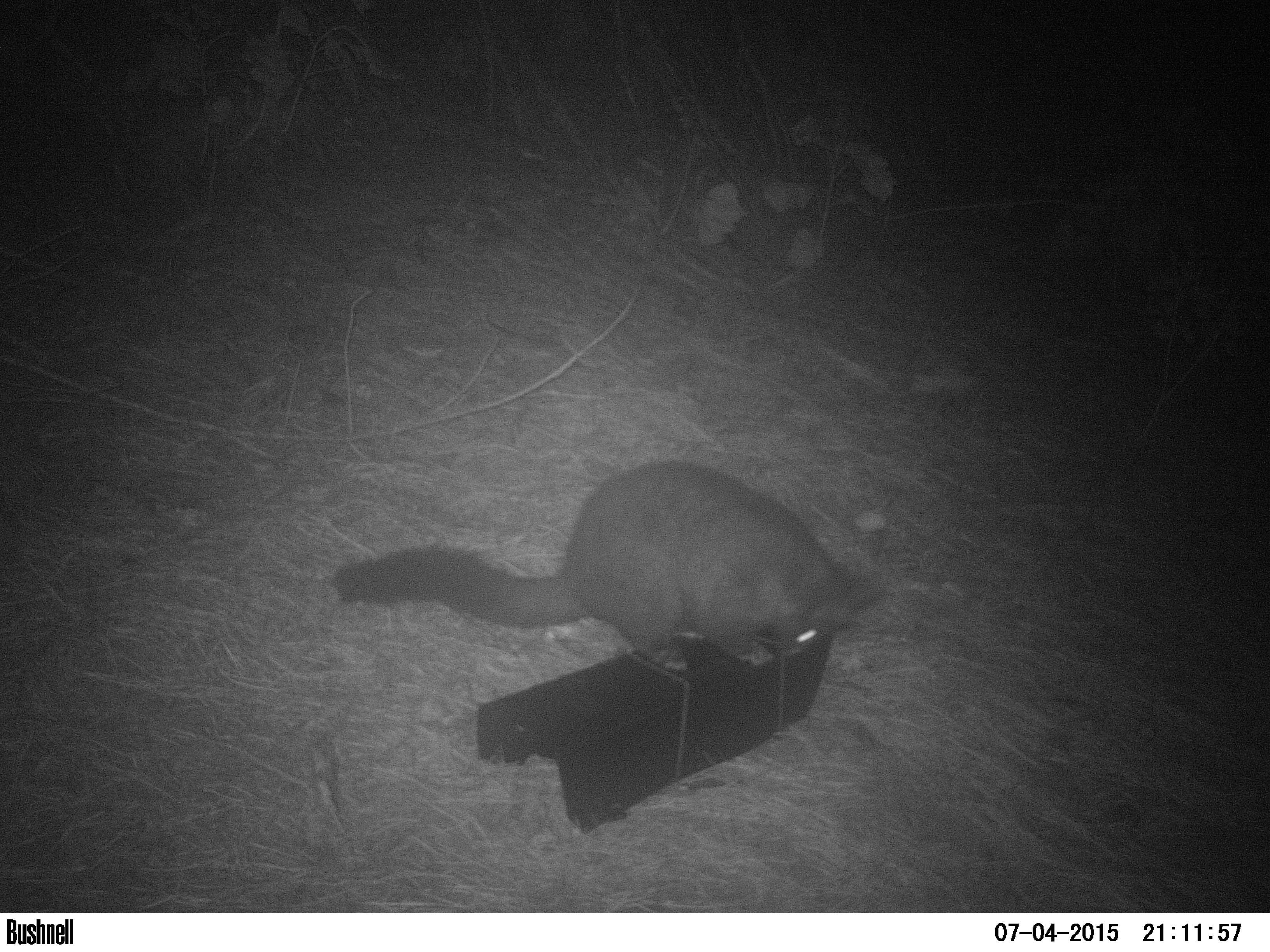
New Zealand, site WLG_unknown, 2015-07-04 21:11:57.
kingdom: Animalia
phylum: Chordata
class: Mammalia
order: Diprotodontia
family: Phalangeridae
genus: Trichosurus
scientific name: Trichosurus vulpecula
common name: common brushtail possum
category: possum